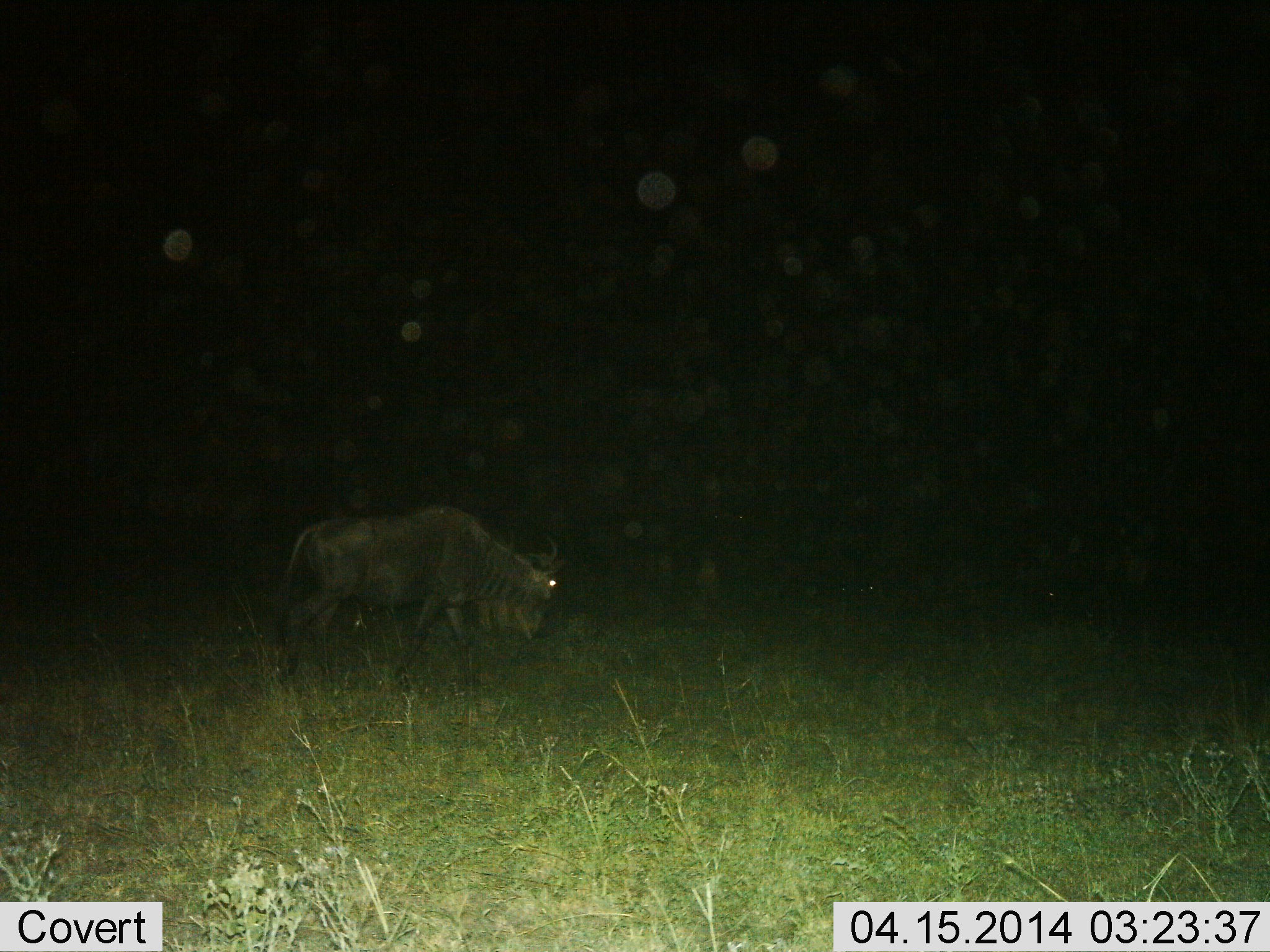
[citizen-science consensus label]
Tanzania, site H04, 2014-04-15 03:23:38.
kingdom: Animalia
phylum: Chordata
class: Mammalia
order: Artiodactyla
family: Bovidae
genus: Connochaetes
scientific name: Connochaetes taurinus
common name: blue wildebeest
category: wildebeest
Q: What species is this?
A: Wildebeest (blue wildebeest) (Connochaetes taurinus).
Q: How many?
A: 1.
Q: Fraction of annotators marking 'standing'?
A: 10%.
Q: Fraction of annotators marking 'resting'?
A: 0%.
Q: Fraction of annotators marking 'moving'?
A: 70%.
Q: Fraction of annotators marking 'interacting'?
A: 0%.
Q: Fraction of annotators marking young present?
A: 0%.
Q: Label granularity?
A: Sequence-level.